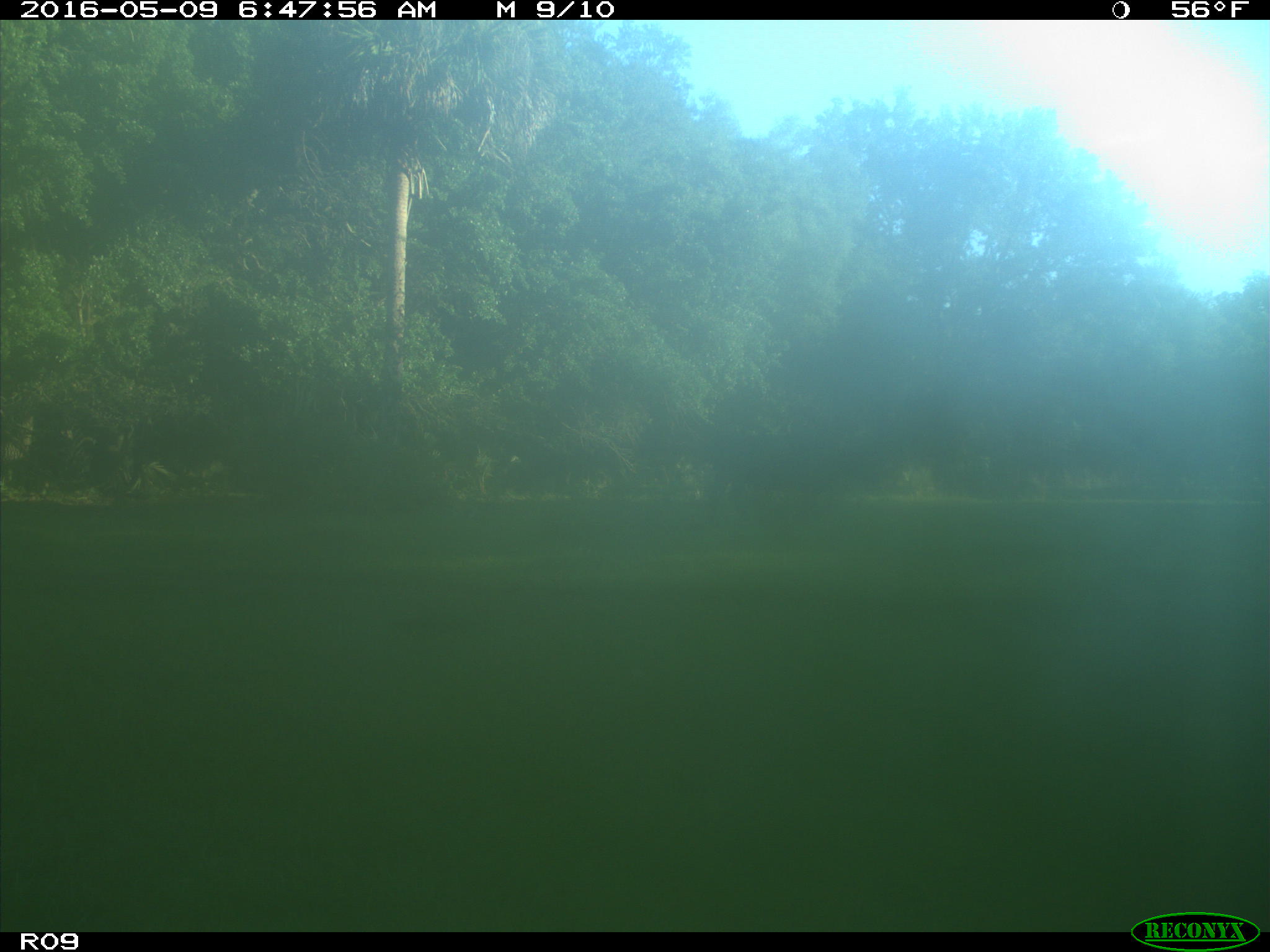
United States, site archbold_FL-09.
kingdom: Animalia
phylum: Chordata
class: Mammalia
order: Artiodactyla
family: Bovidae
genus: Bos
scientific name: Bos taurus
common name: domestic cow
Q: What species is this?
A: Bos taurus (domestic cow).